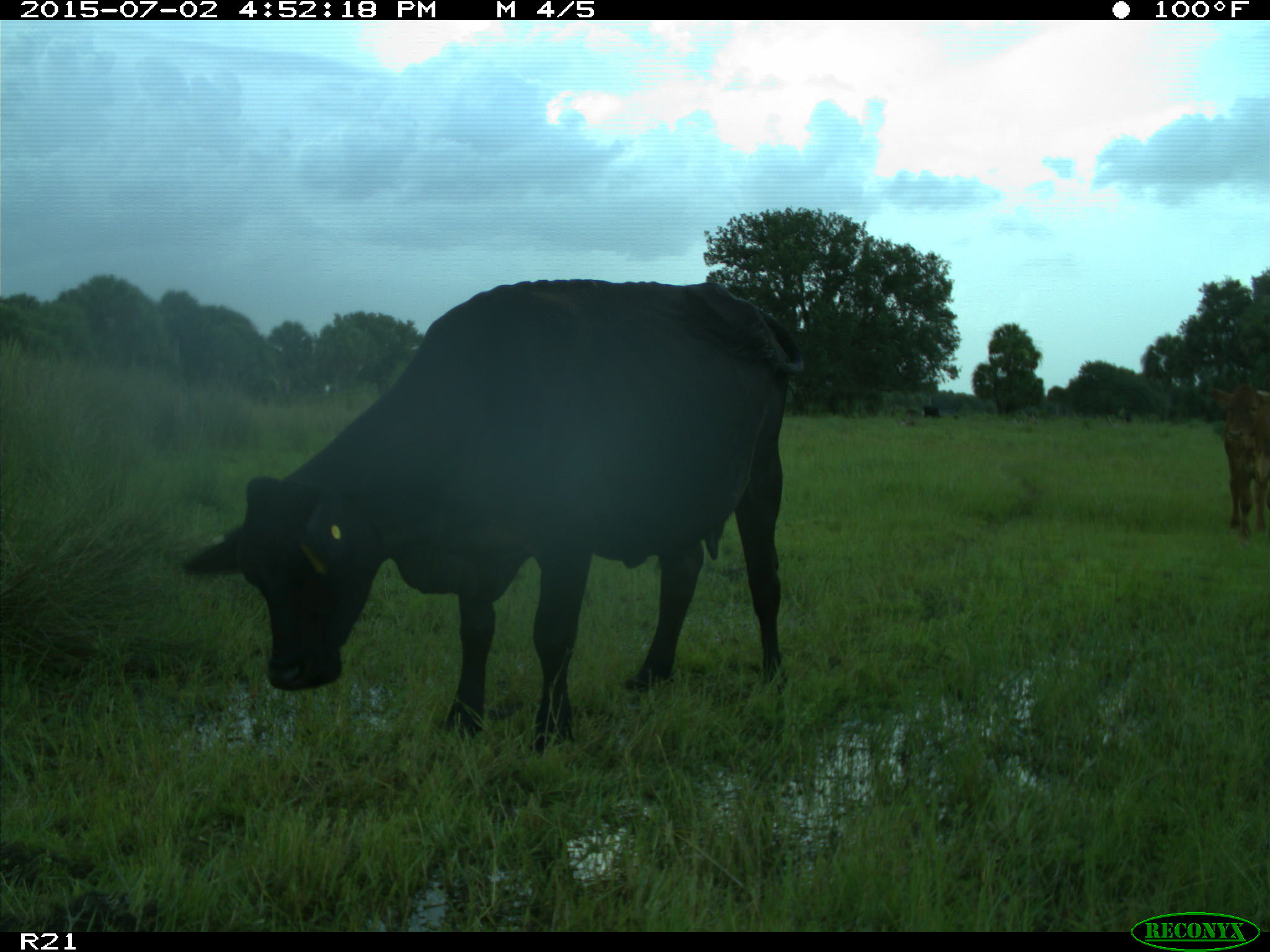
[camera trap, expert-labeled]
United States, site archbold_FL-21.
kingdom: Animalia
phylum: Chordata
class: Mammalia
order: Artiodactyla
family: Bovidae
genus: Bos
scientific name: Bos taurus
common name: domestic cow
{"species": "Bos taurus (domestic cow)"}